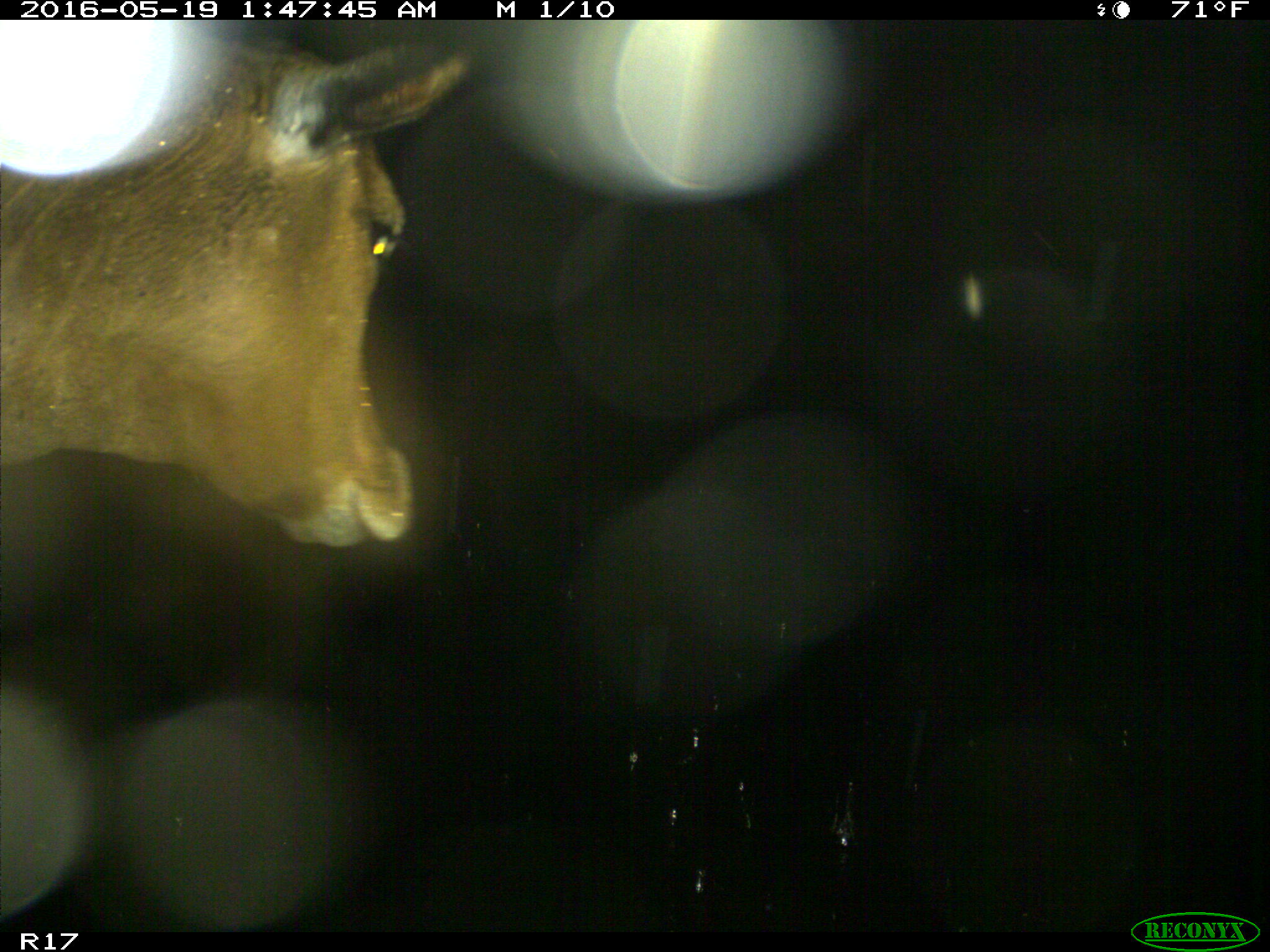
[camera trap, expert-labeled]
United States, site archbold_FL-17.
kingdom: Animalia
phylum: Chordata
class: Mammalia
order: Artiodactyla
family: Bovidae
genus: Bos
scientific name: Bos taurus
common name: domestic cow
Bos taurus (domestic cow).